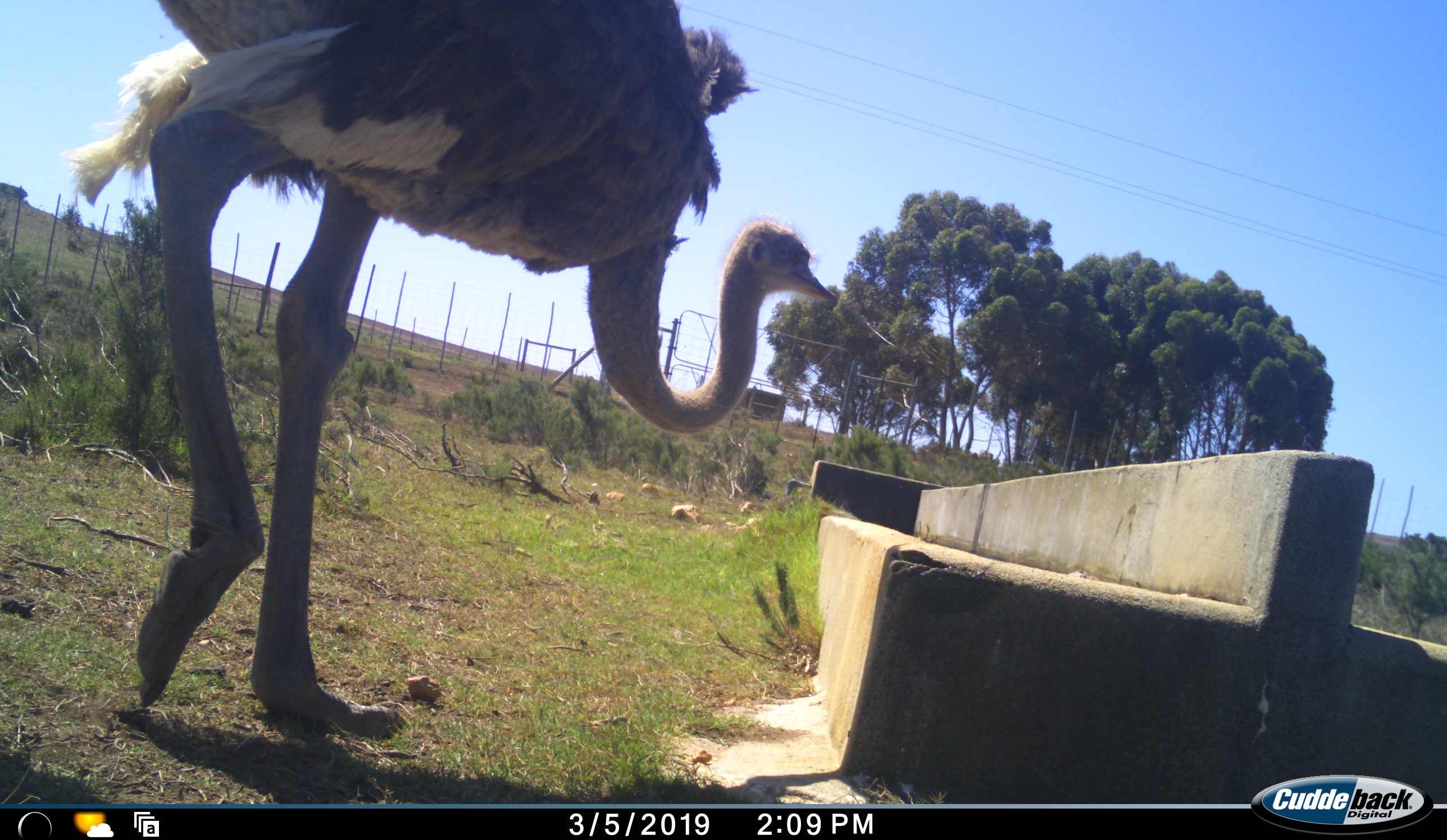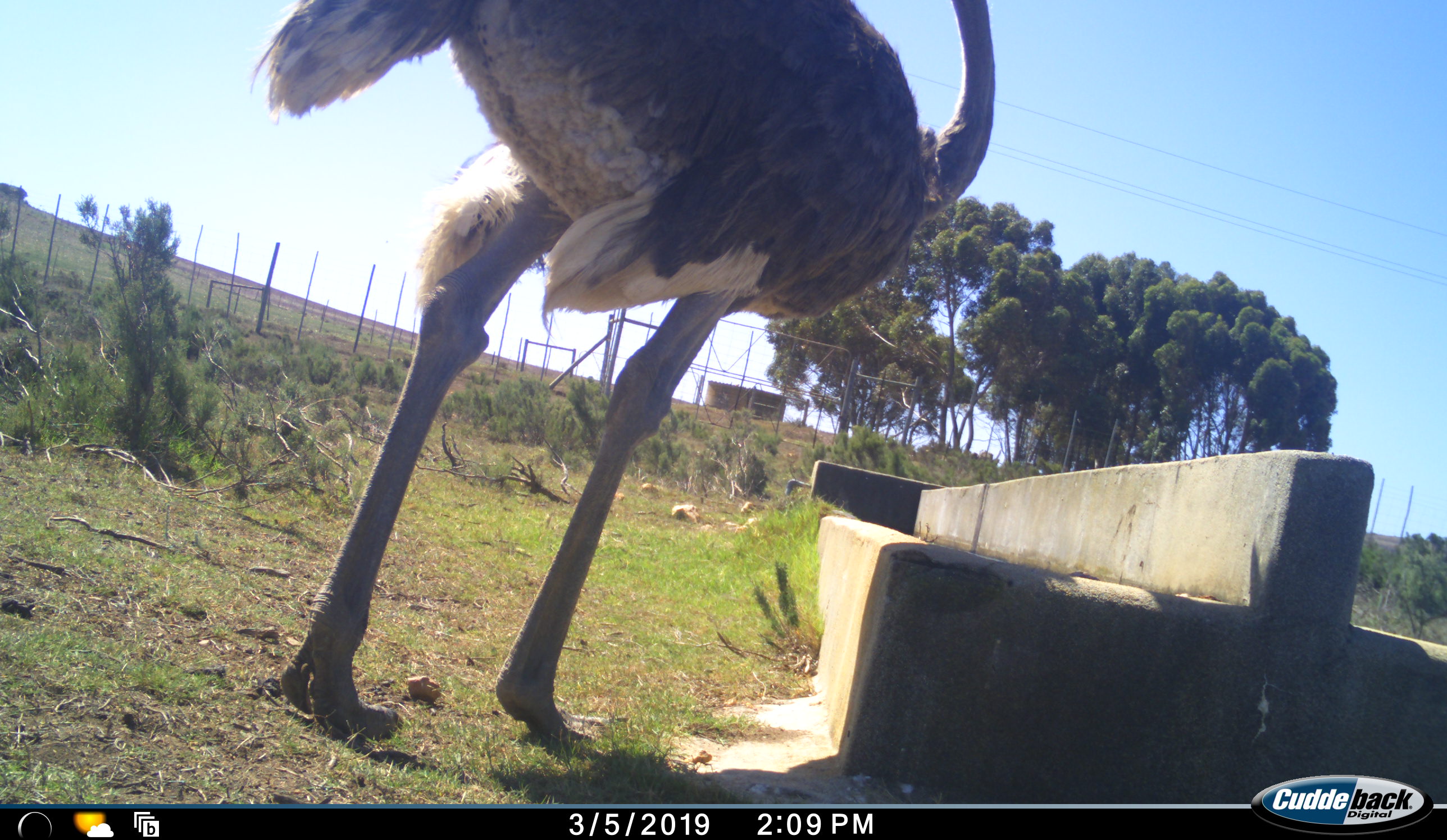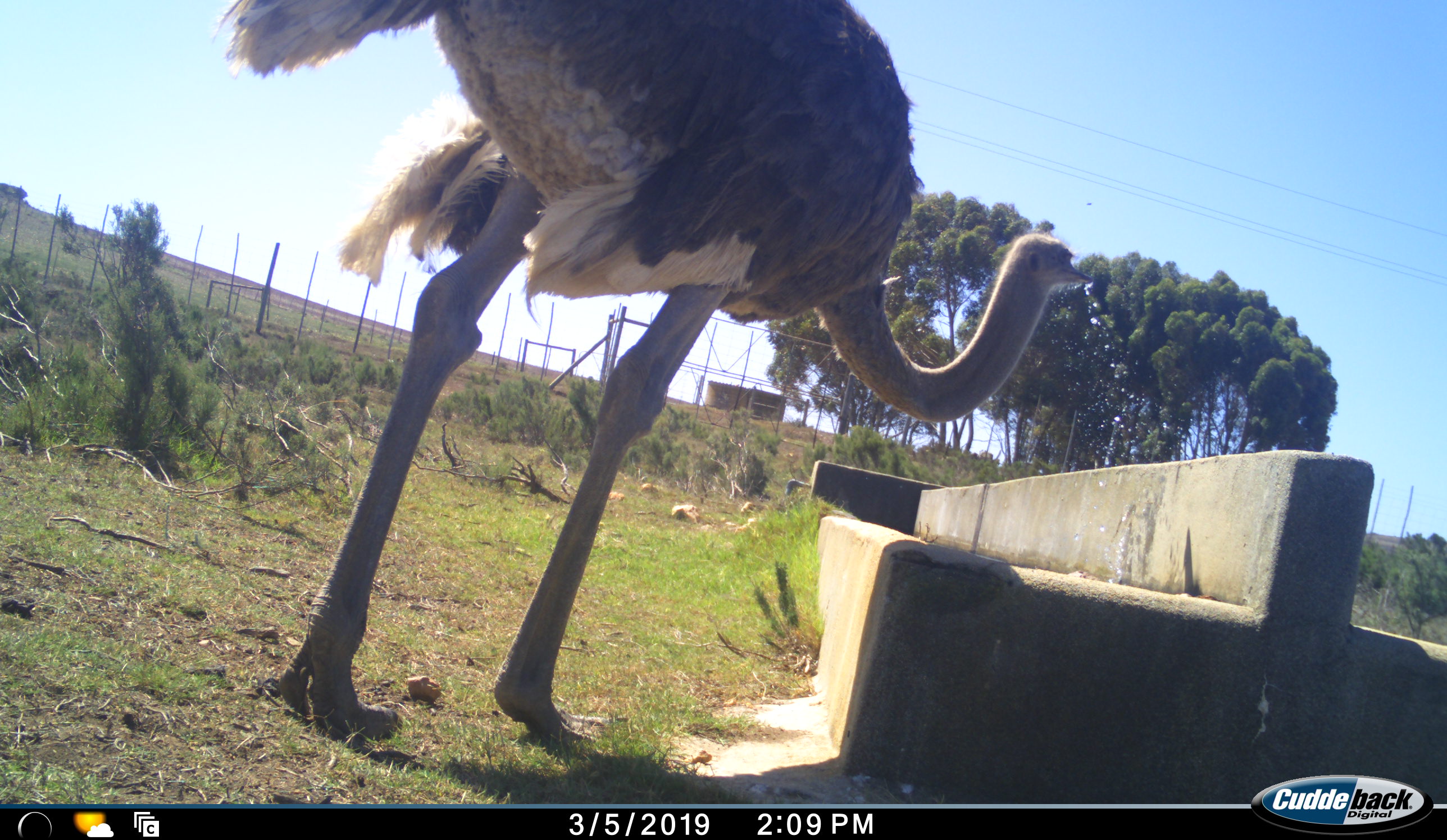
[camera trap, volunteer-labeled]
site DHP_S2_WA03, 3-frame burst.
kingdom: Animalia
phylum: Chordata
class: Aves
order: Struthioniformes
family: Struthionidae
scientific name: Struthionidae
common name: ostrich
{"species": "ostrich (Struthionidae)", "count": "1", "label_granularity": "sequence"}